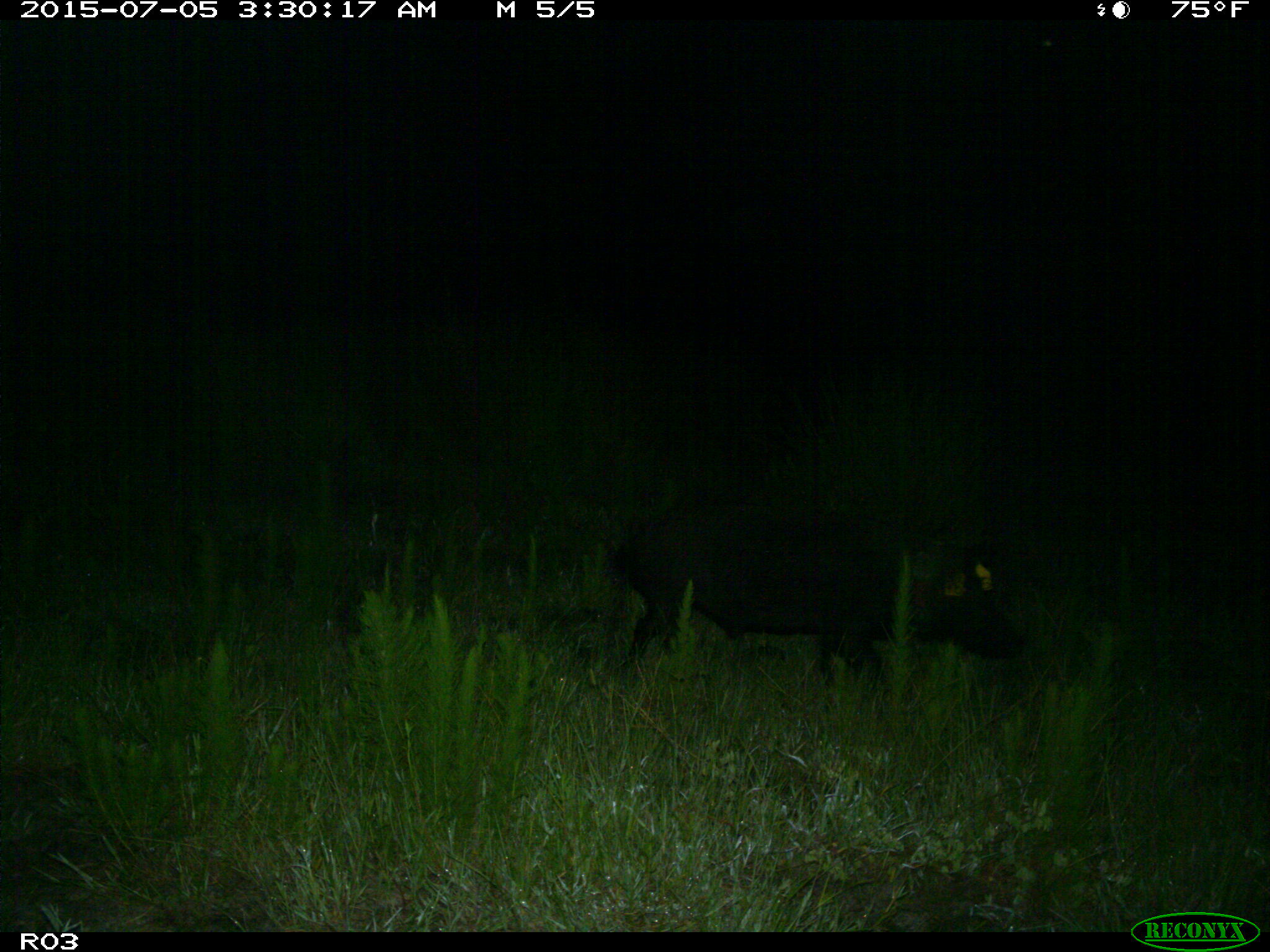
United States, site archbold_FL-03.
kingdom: Animalia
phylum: Chordata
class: Mammalia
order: Artiodactyla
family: Suidae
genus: Sus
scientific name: Sus scrofa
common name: wild boar